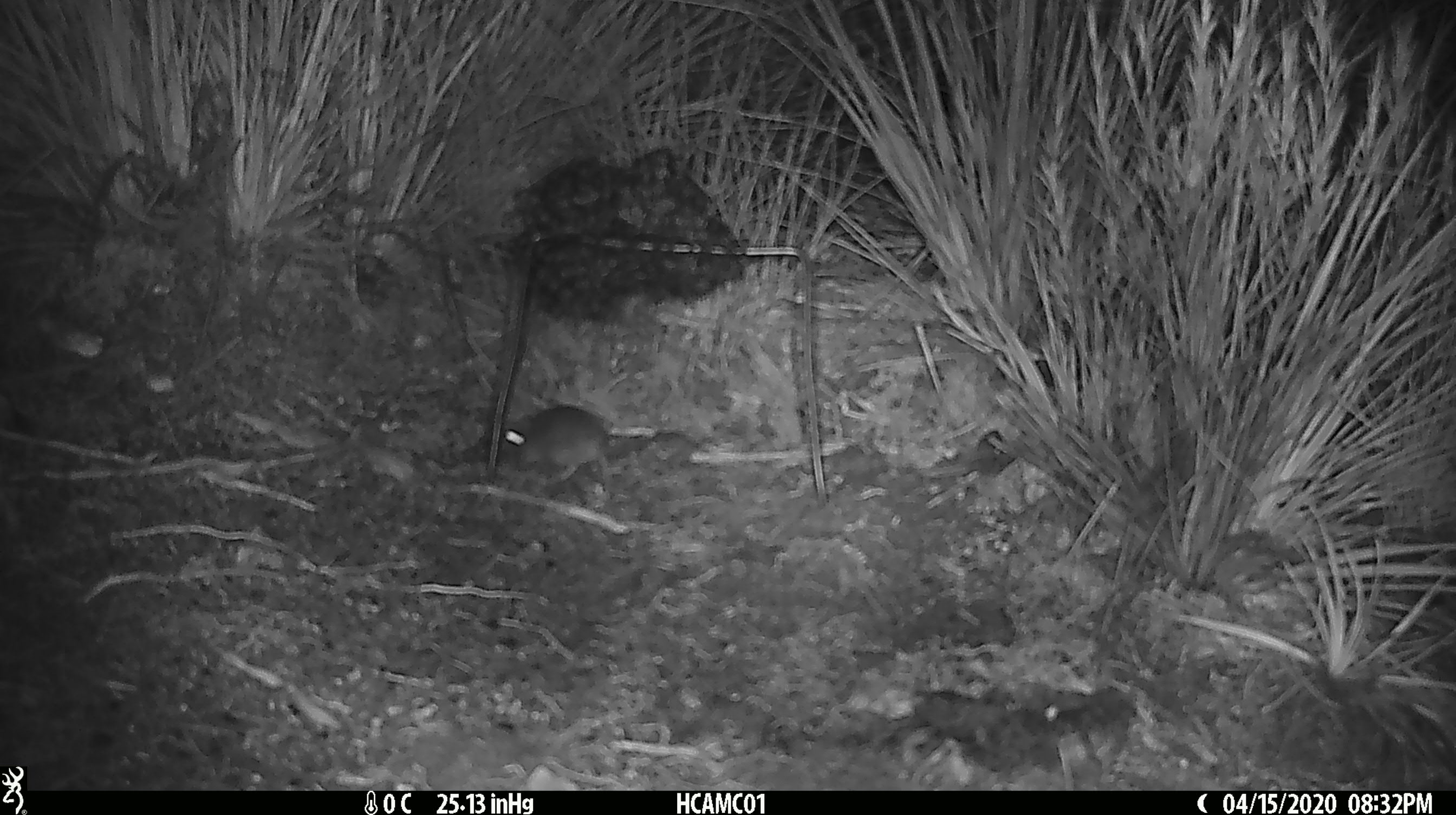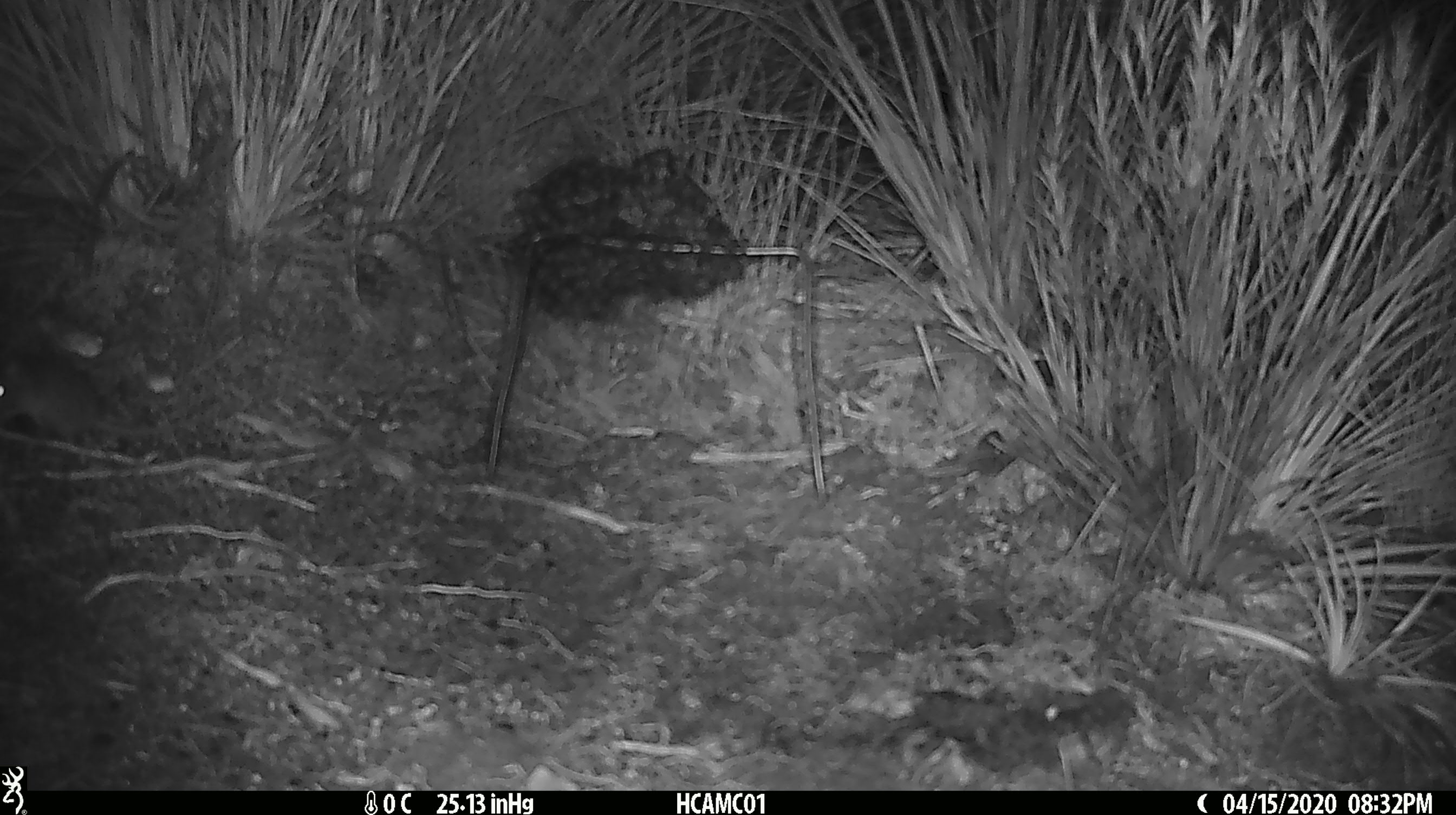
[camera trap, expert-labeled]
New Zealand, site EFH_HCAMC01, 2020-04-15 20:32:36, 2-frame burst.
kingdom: Animalia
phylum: Chordata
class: Mammalia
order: Rodentia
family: Muridae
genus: Mus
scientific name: Mus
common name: mouse